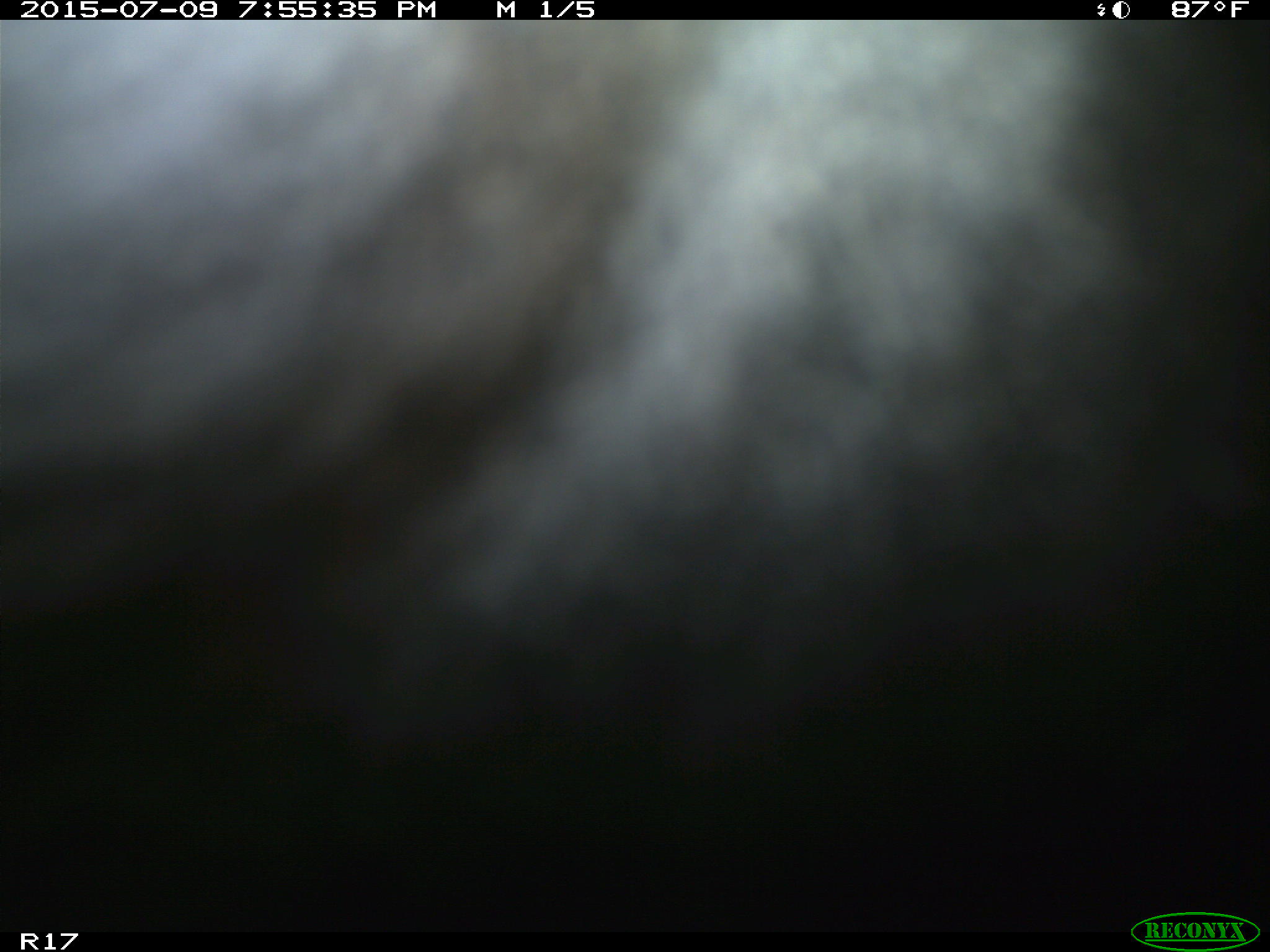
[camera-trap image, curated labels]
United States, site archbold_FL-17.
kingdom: Animalia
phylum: Chordata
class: Mammalia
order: Artiodactyla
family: Bovidae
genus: Bos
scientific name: Bos taurus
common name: domestic cow